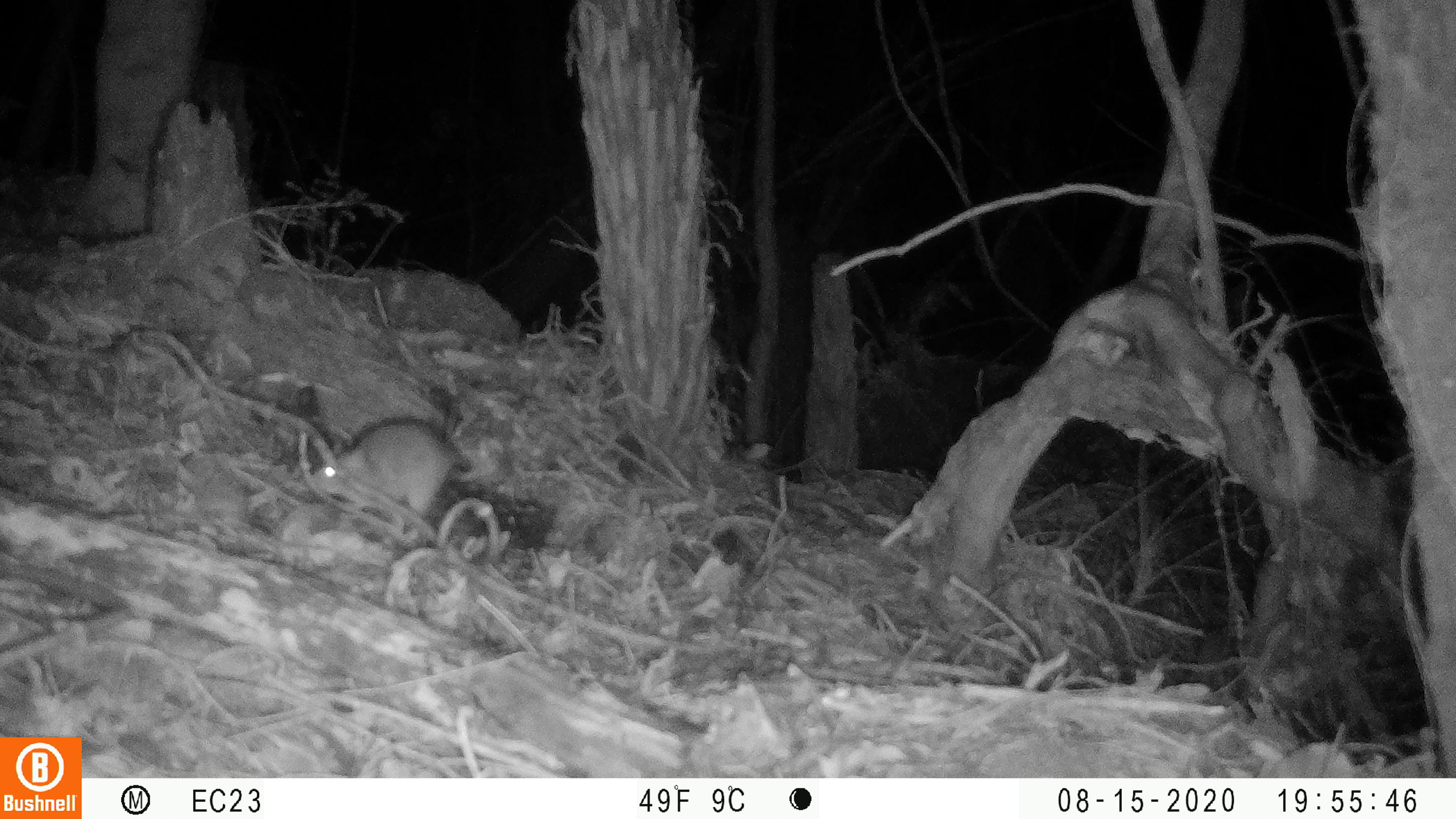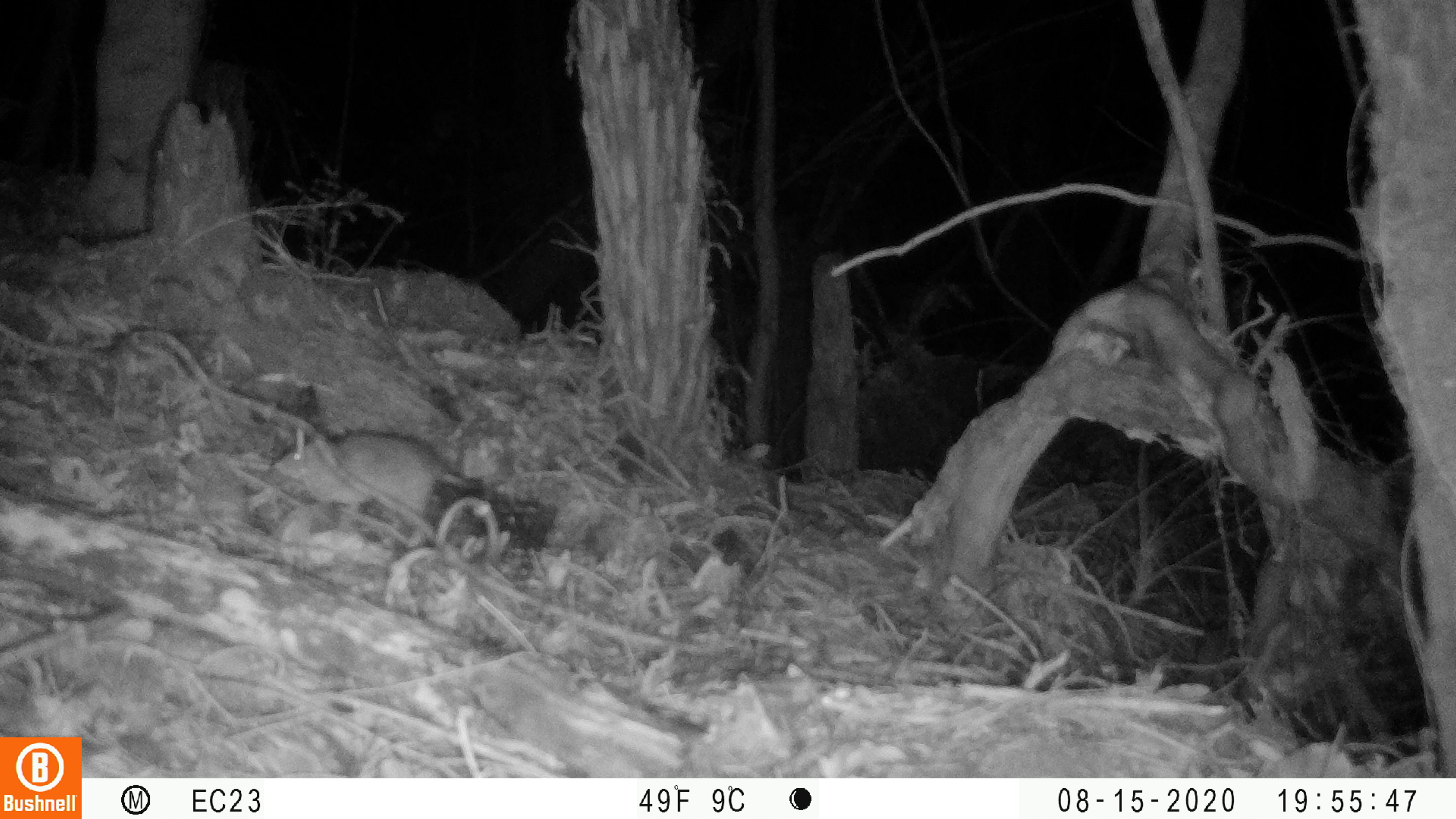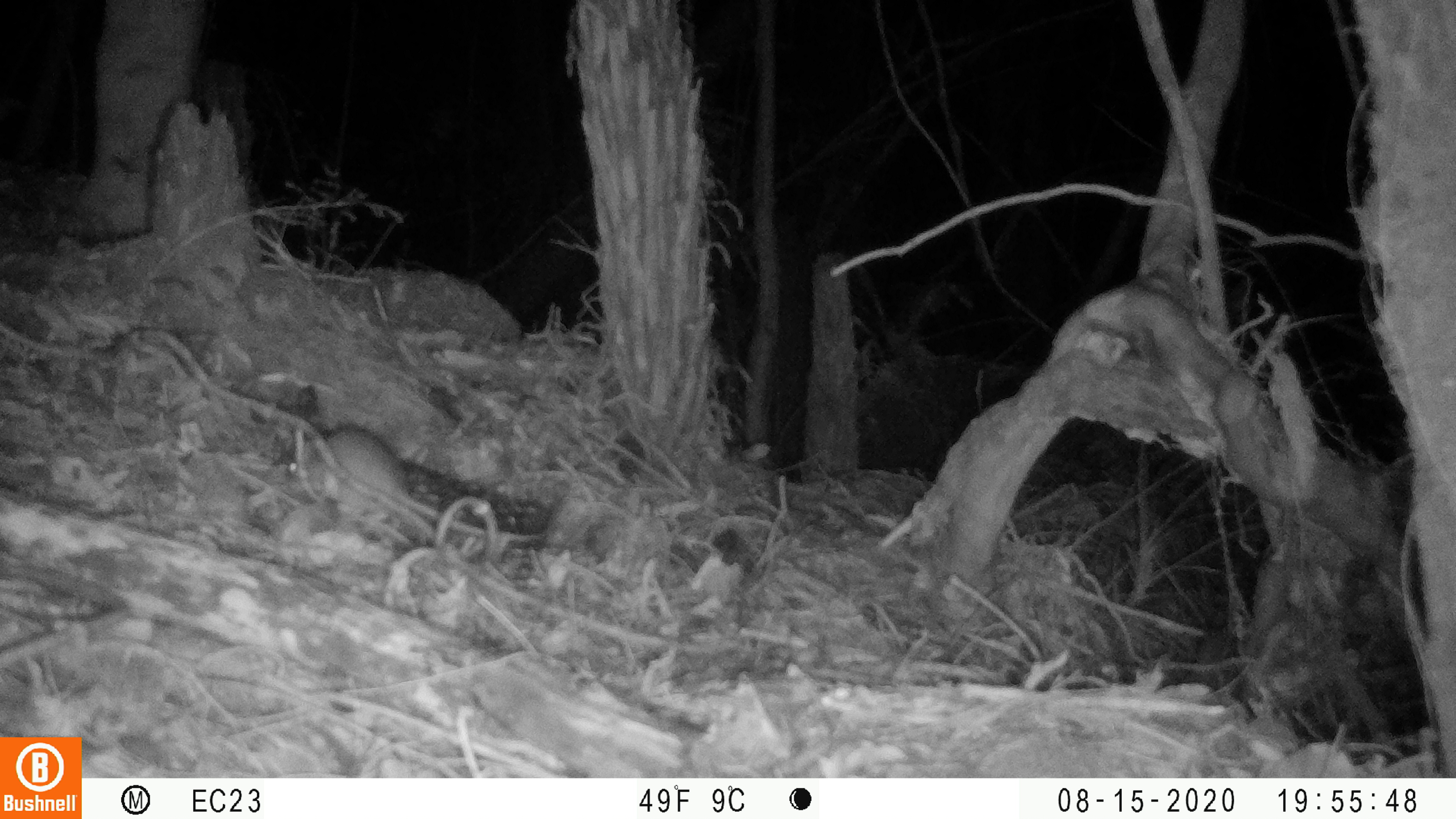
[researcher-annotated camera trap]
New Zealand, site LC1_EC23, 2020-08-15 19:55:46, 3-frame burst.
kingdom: Animalia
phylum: Chordata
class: Mammalia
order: Rodentia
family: Muridae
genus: Rattus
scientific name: Rattus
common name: rat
Rat (Rattus).